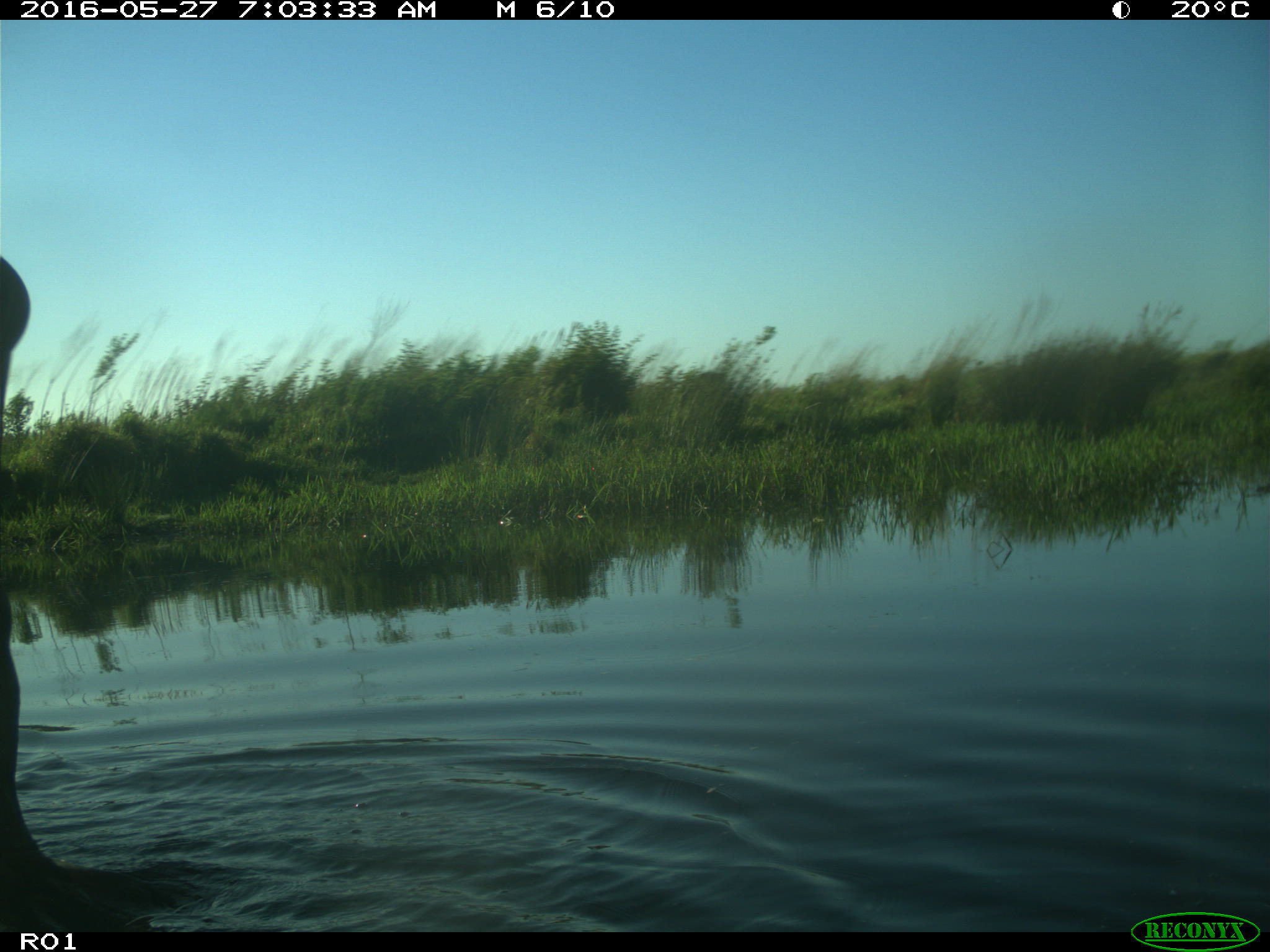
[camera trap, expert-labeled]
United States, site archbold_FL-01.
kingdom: Animalia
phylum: Chordata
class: Mammalia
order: Artiodactyla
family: Bovidae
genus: Bos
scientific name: Bos taurus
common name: domestic cow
Bos taurus (domestic cow).